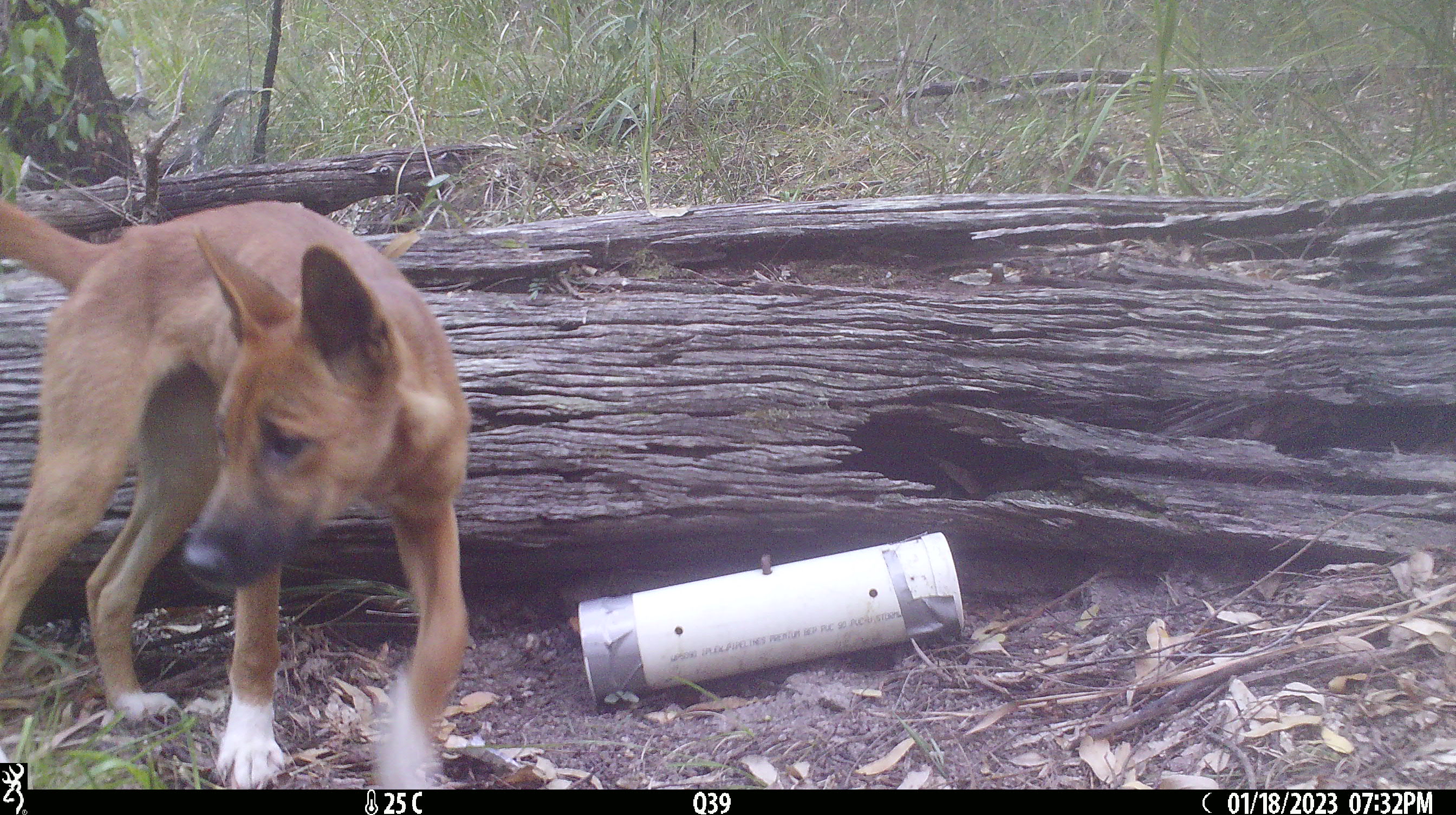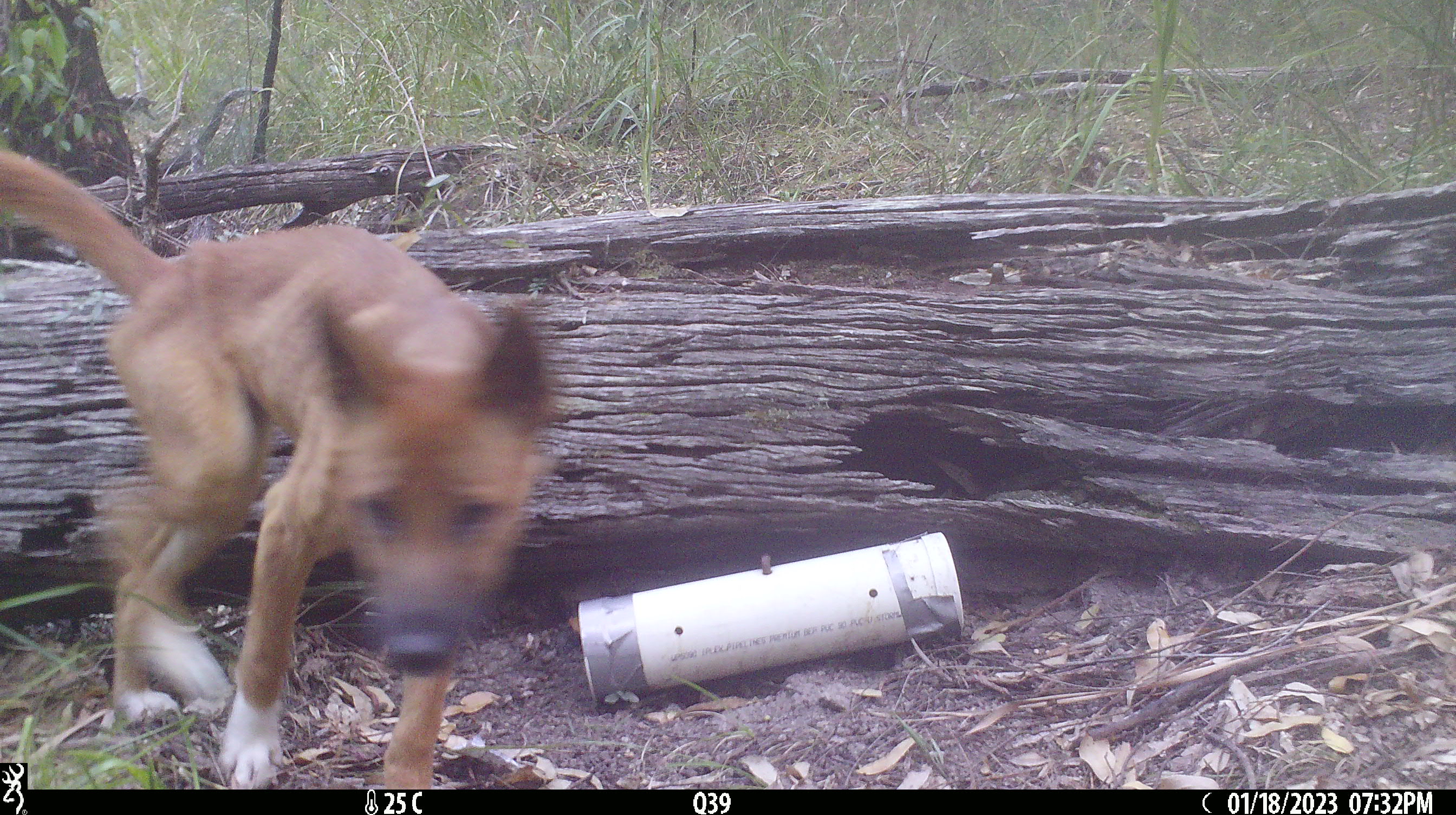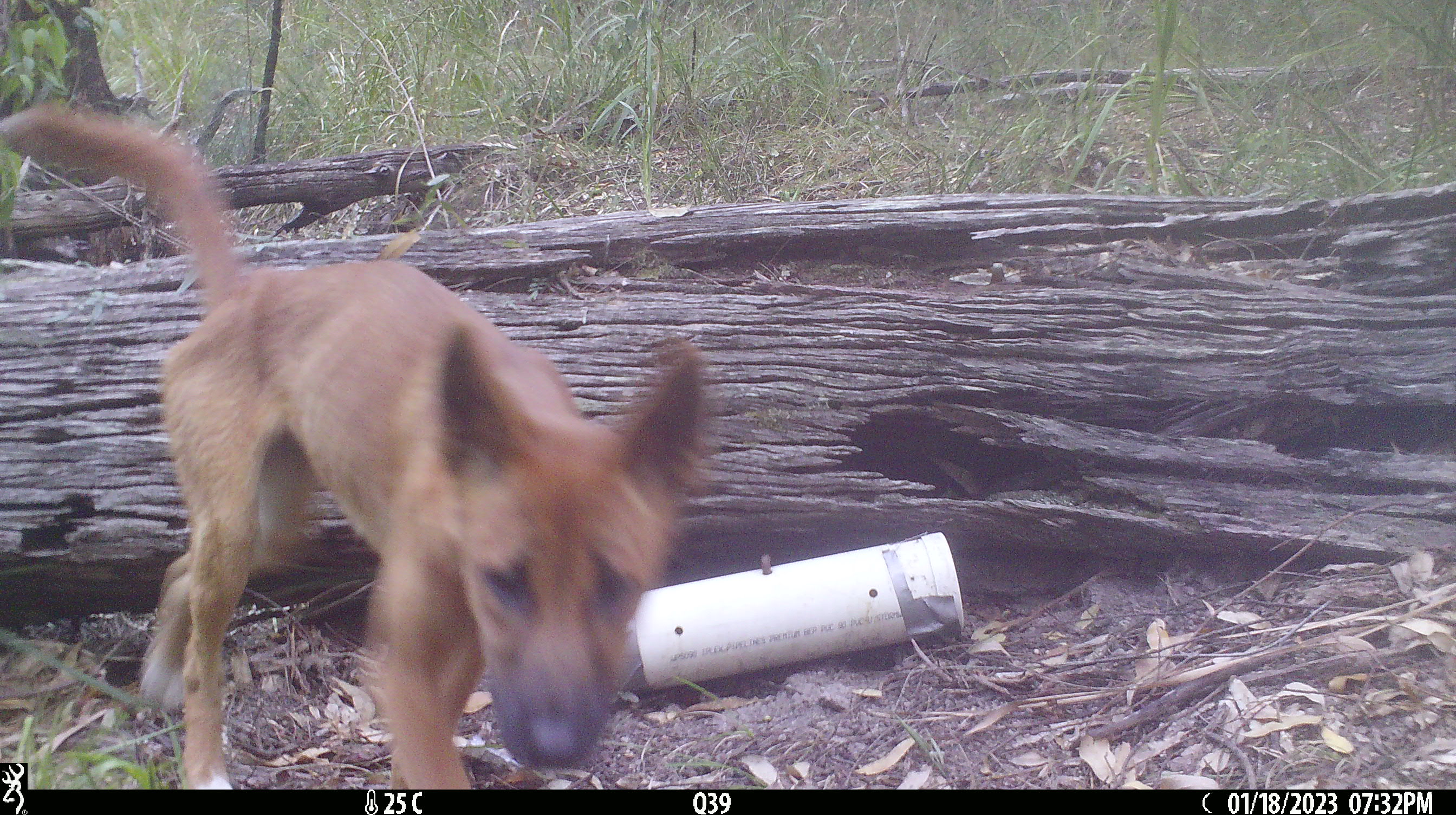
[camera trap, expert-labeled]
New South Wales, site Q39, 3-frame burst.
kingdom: Animalia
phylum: Chordata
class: Mammalia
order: Carnivora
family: Canidae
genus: Canis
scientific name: Canis familiaris dingo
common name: dingo